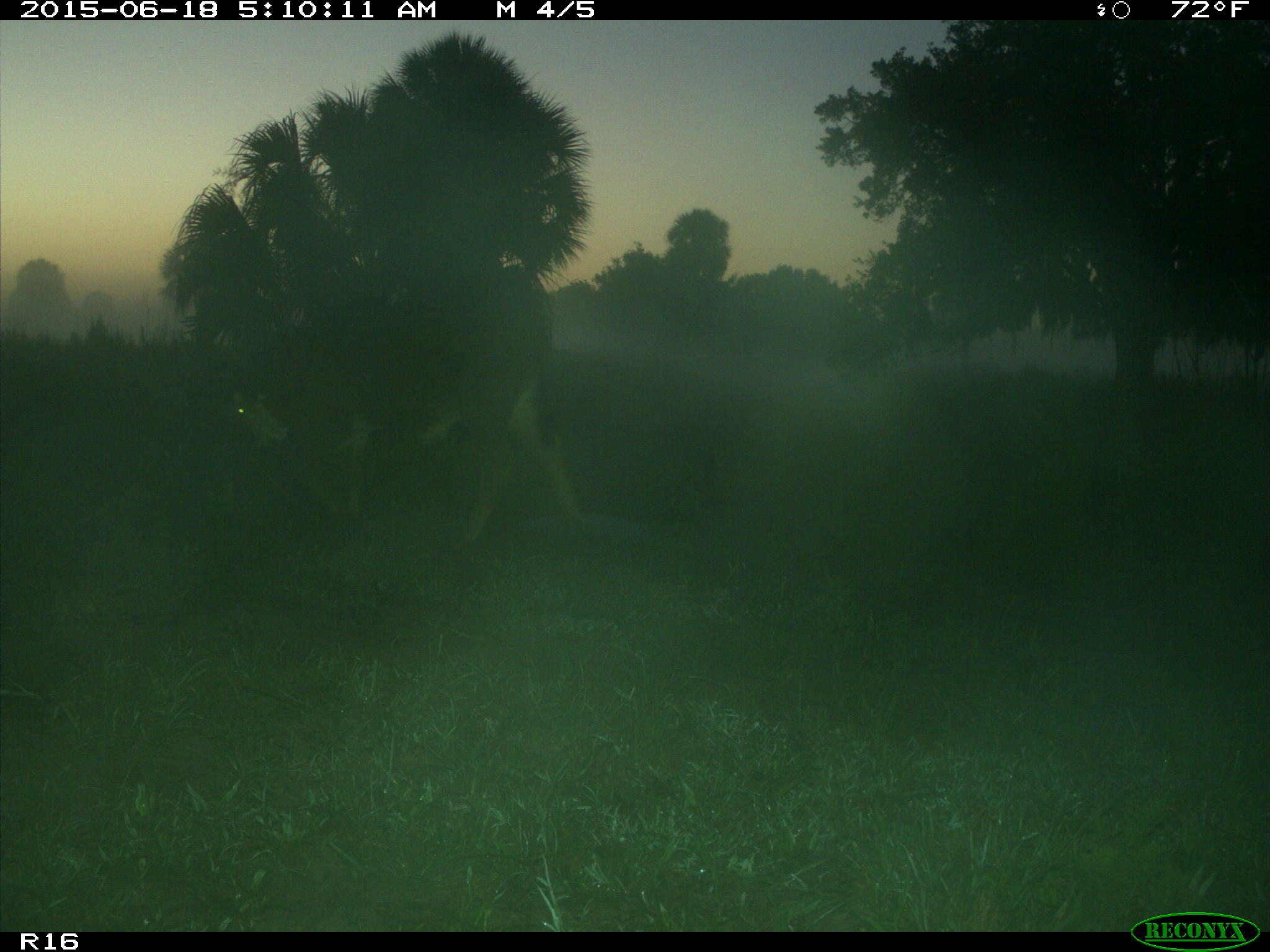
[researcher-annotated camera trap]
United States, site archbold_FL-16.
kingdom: Animalia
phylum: Chordata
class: Mammalia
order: Artiodactyla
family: Bovidae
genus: Bos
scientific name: Bos taurus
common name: domestic cow